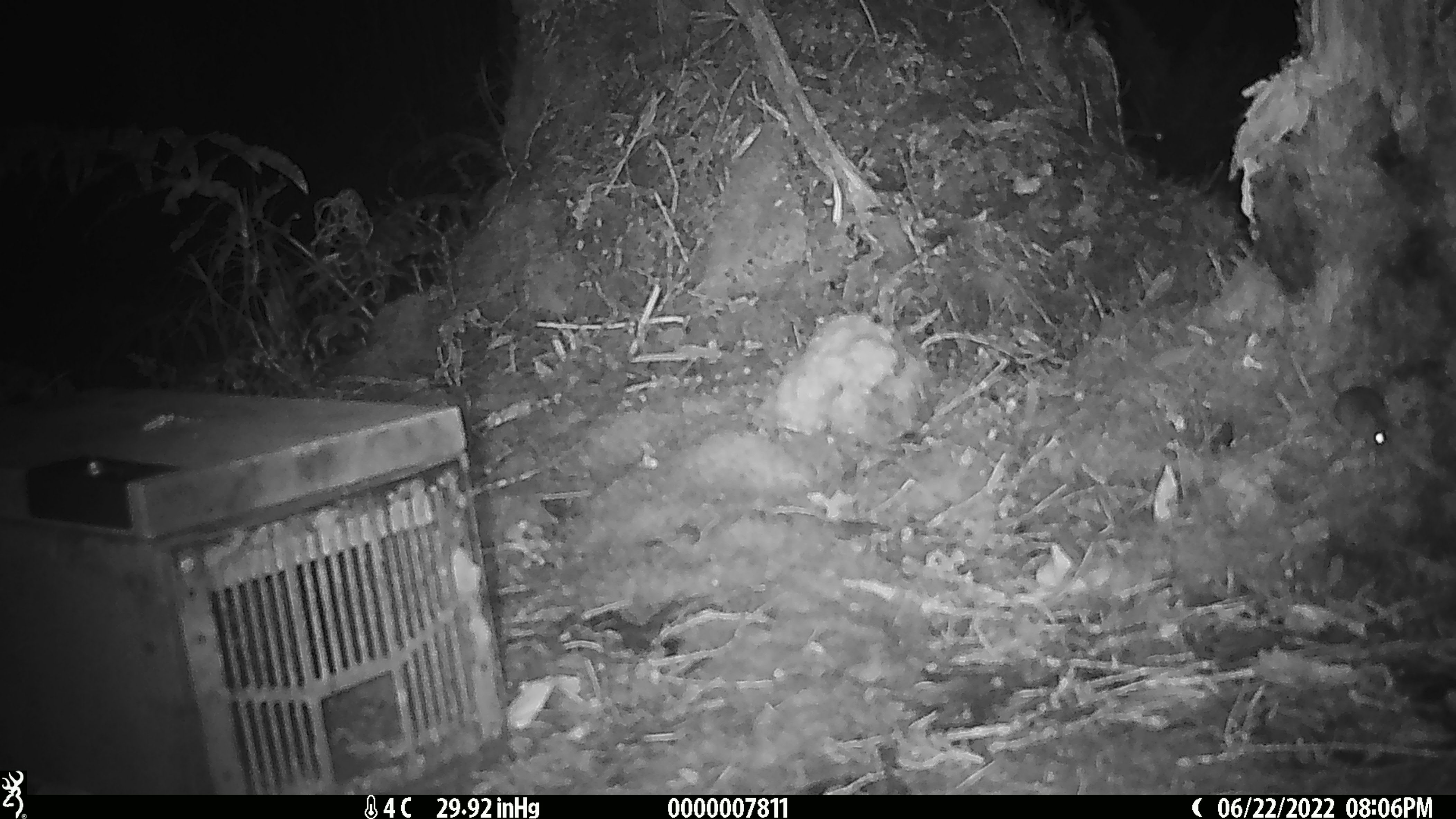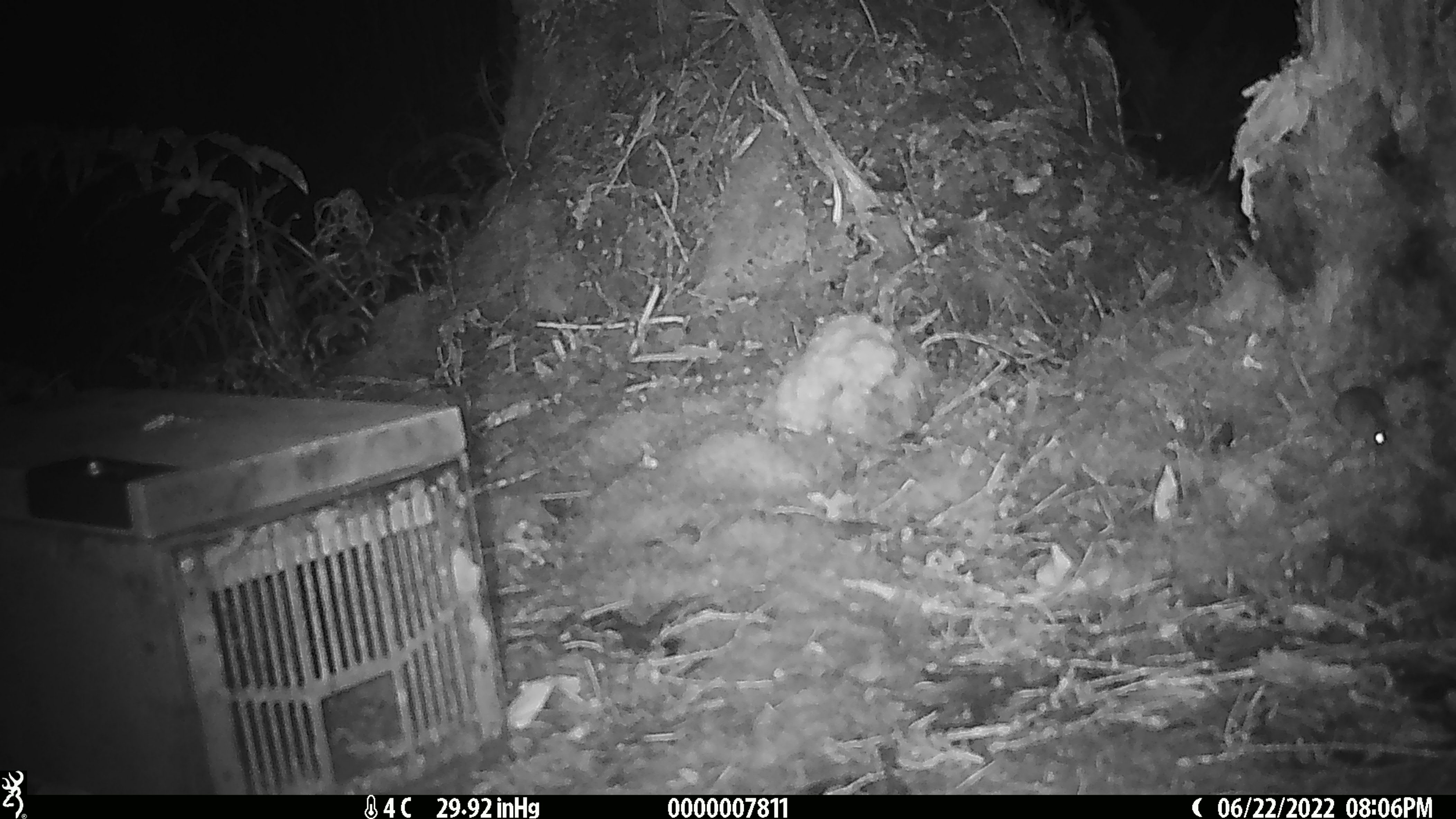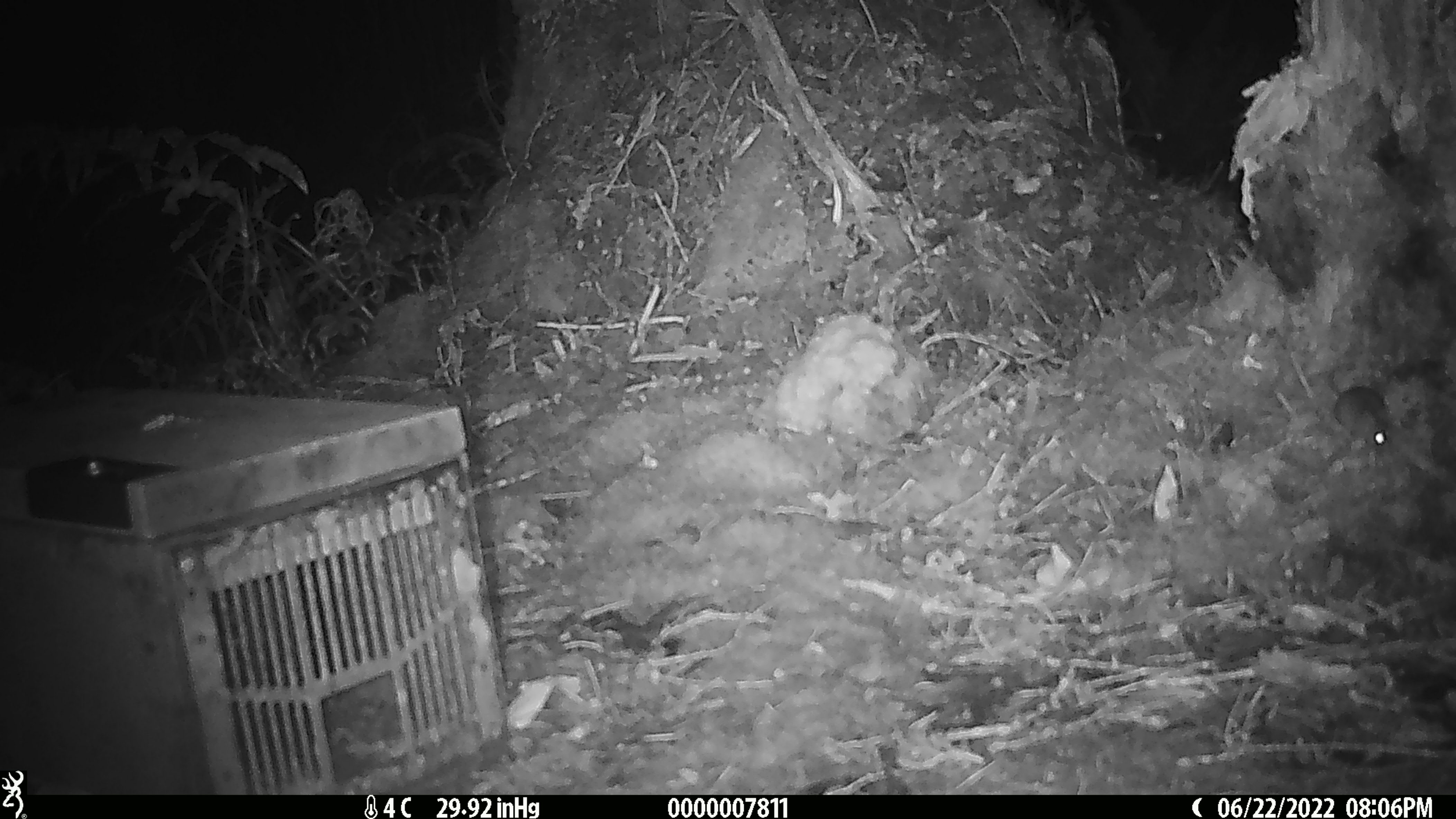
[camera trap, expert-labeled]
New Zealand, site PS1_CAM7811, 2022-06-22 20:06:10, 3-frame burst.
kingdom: Animalia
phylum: Chordata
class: Mammalia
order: Rodentia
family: Muridae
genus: Mus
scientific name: Mus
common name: mouse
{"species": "mouse (Mus)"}